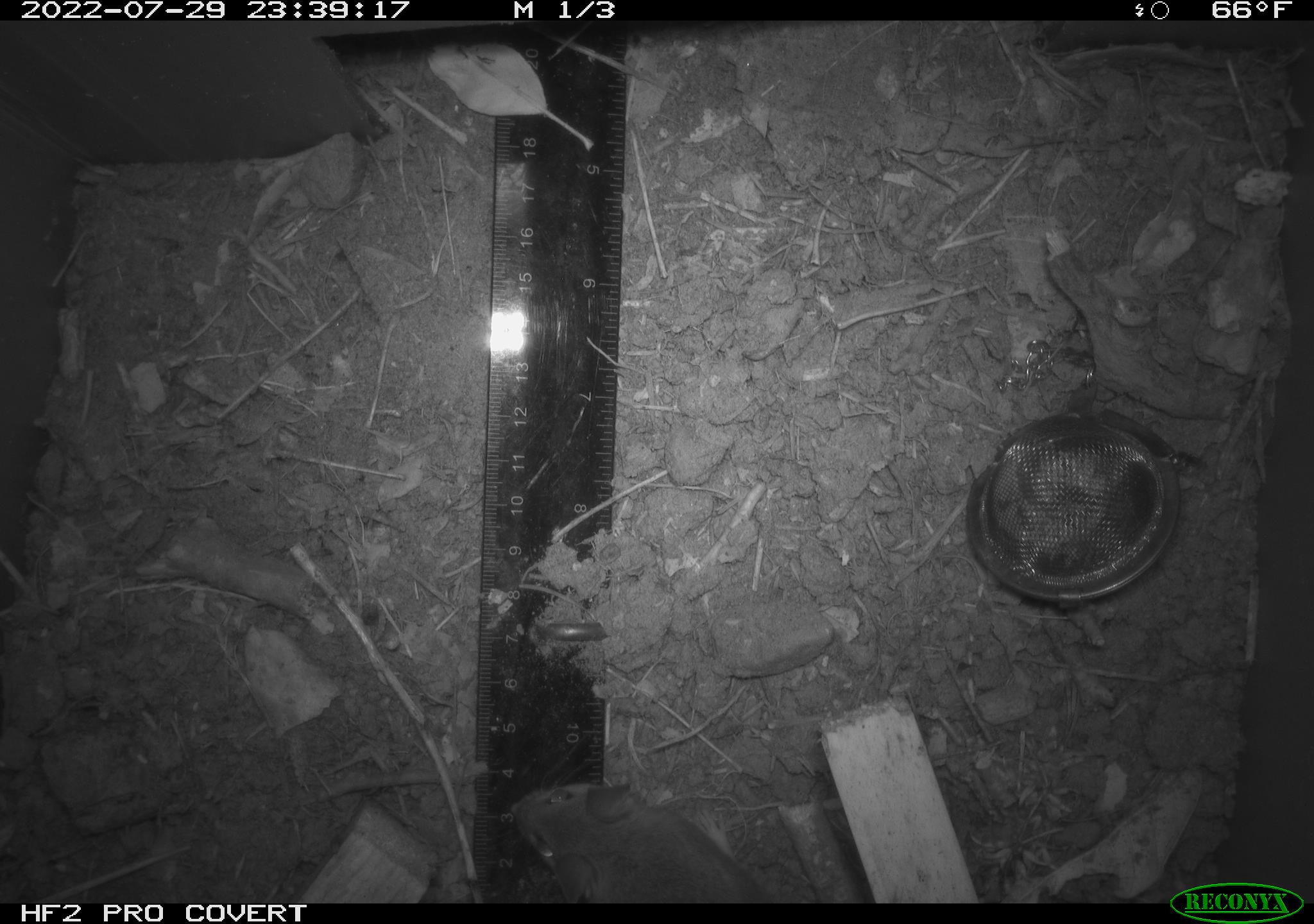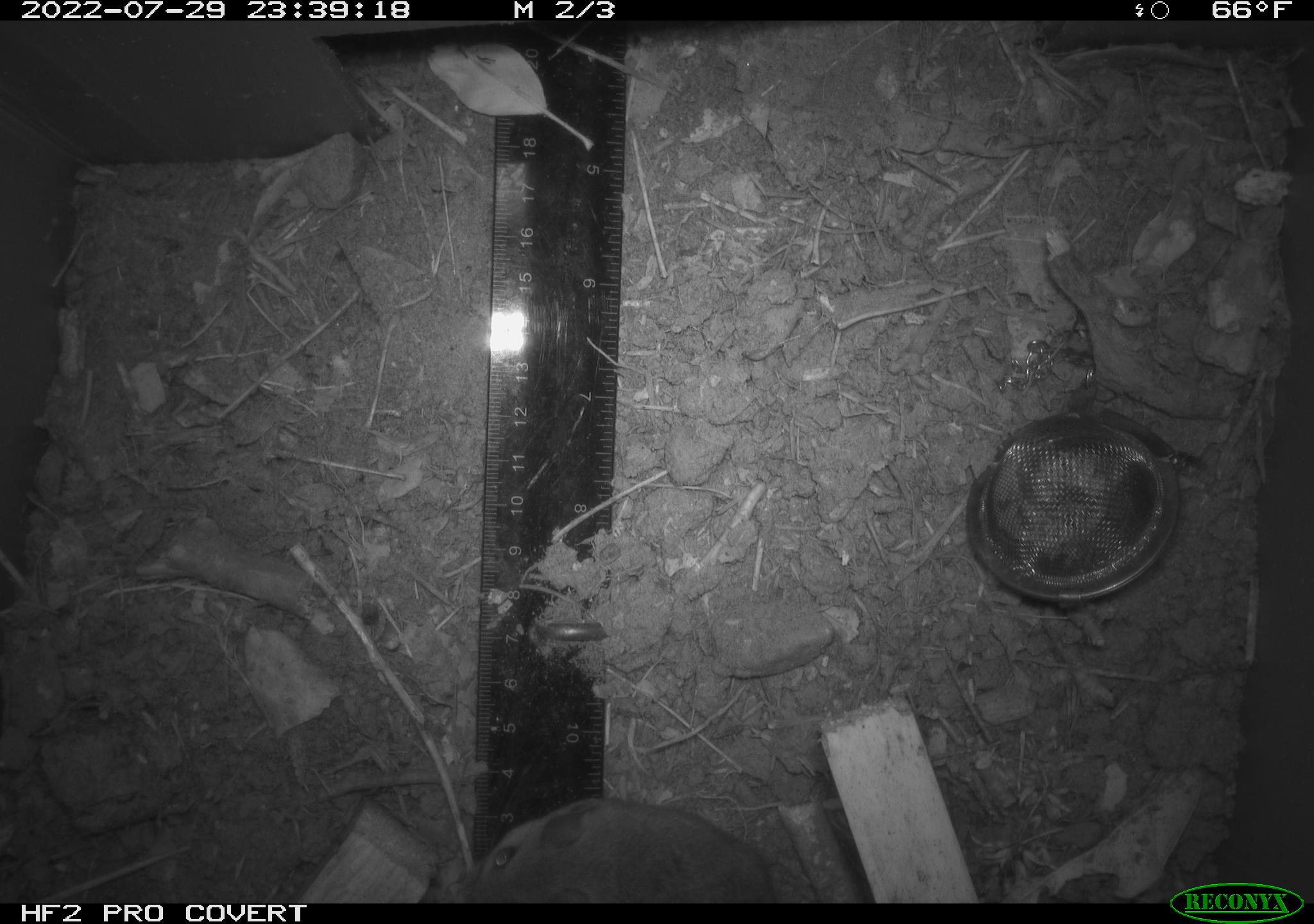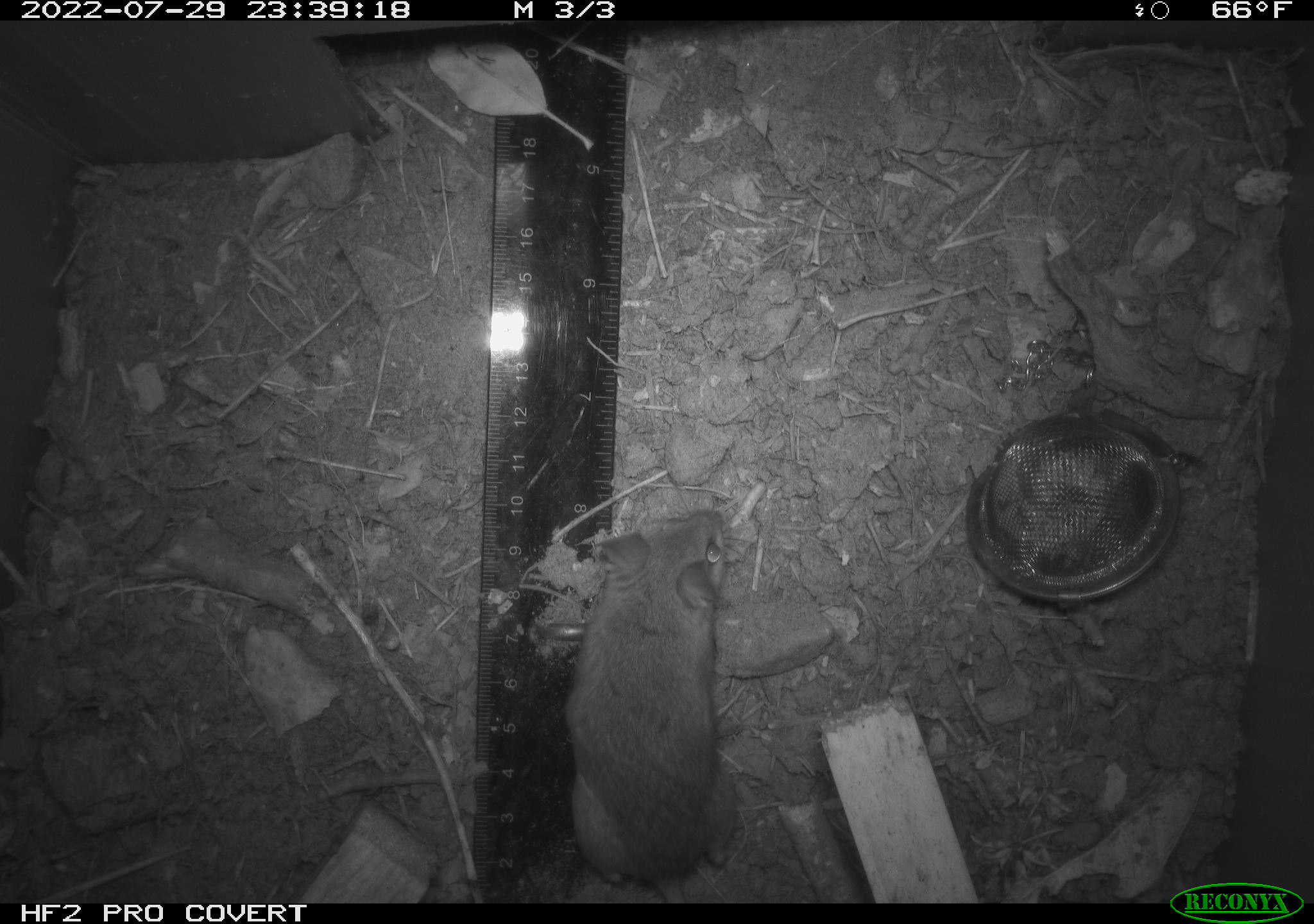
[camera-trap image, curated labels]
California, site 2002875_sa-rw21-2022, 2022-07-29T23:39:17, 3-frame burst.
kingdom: Animalia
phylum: Chordata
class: Mammalia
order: Rodentia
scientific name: Rodentia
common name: mouse species